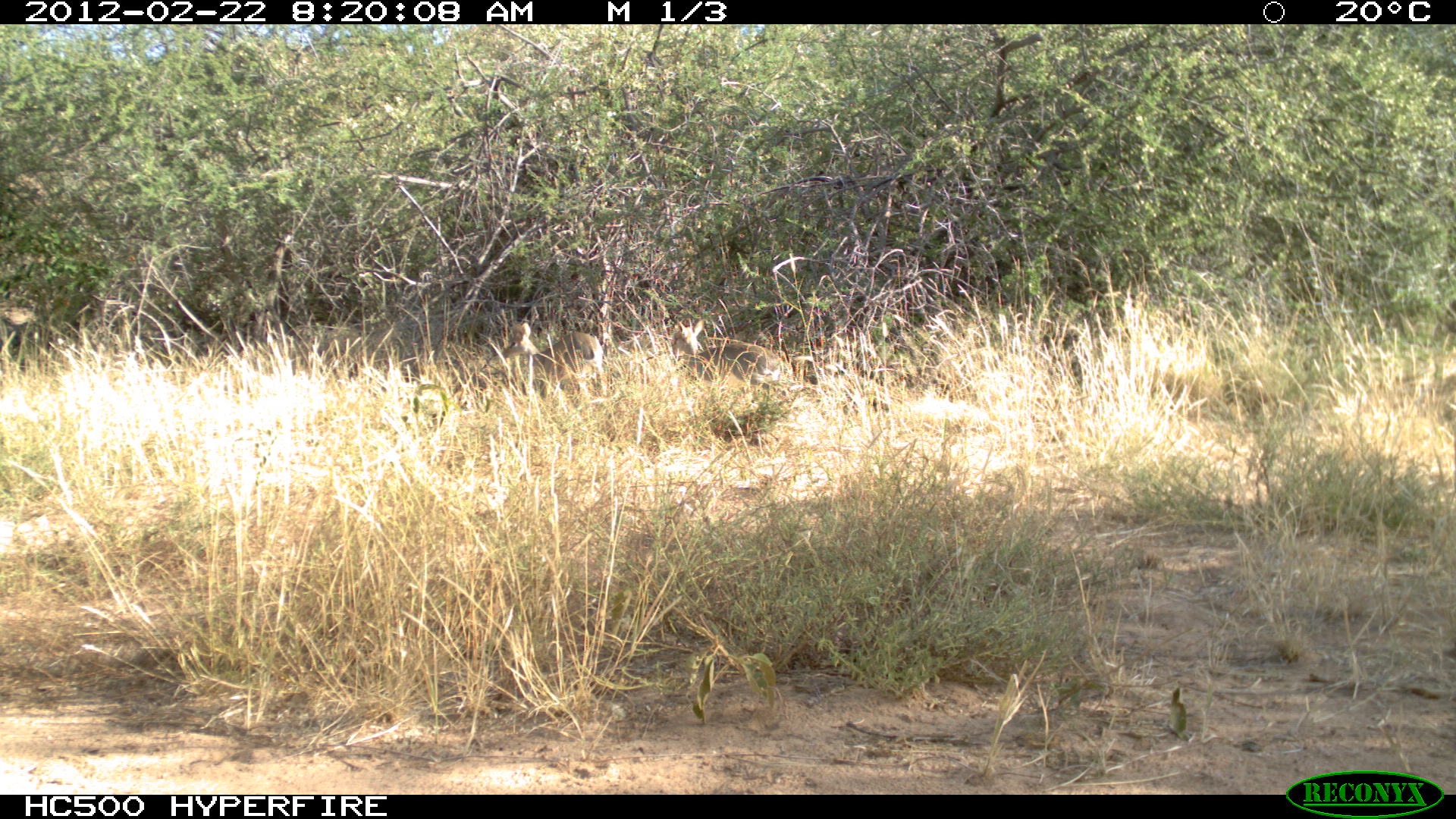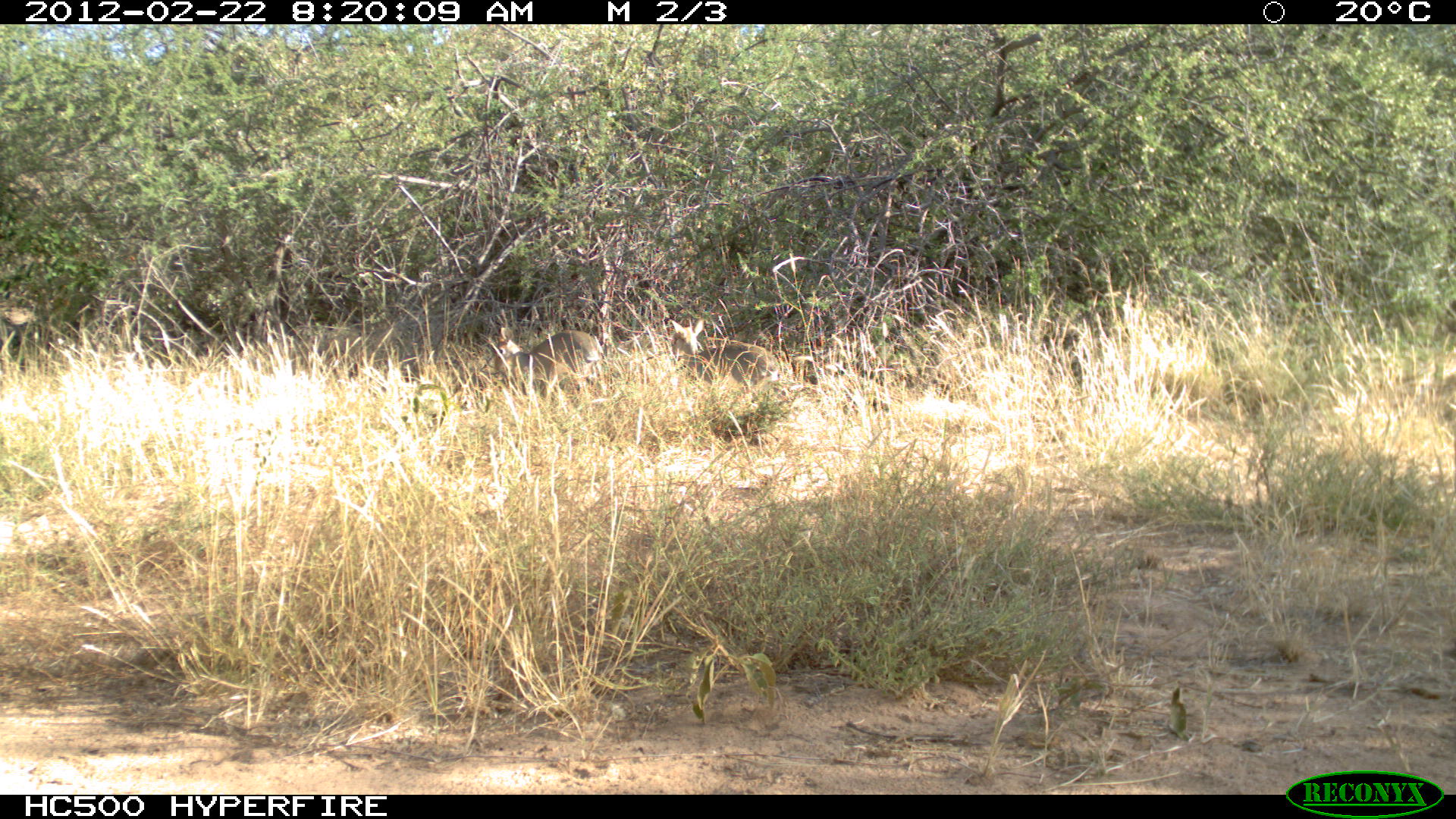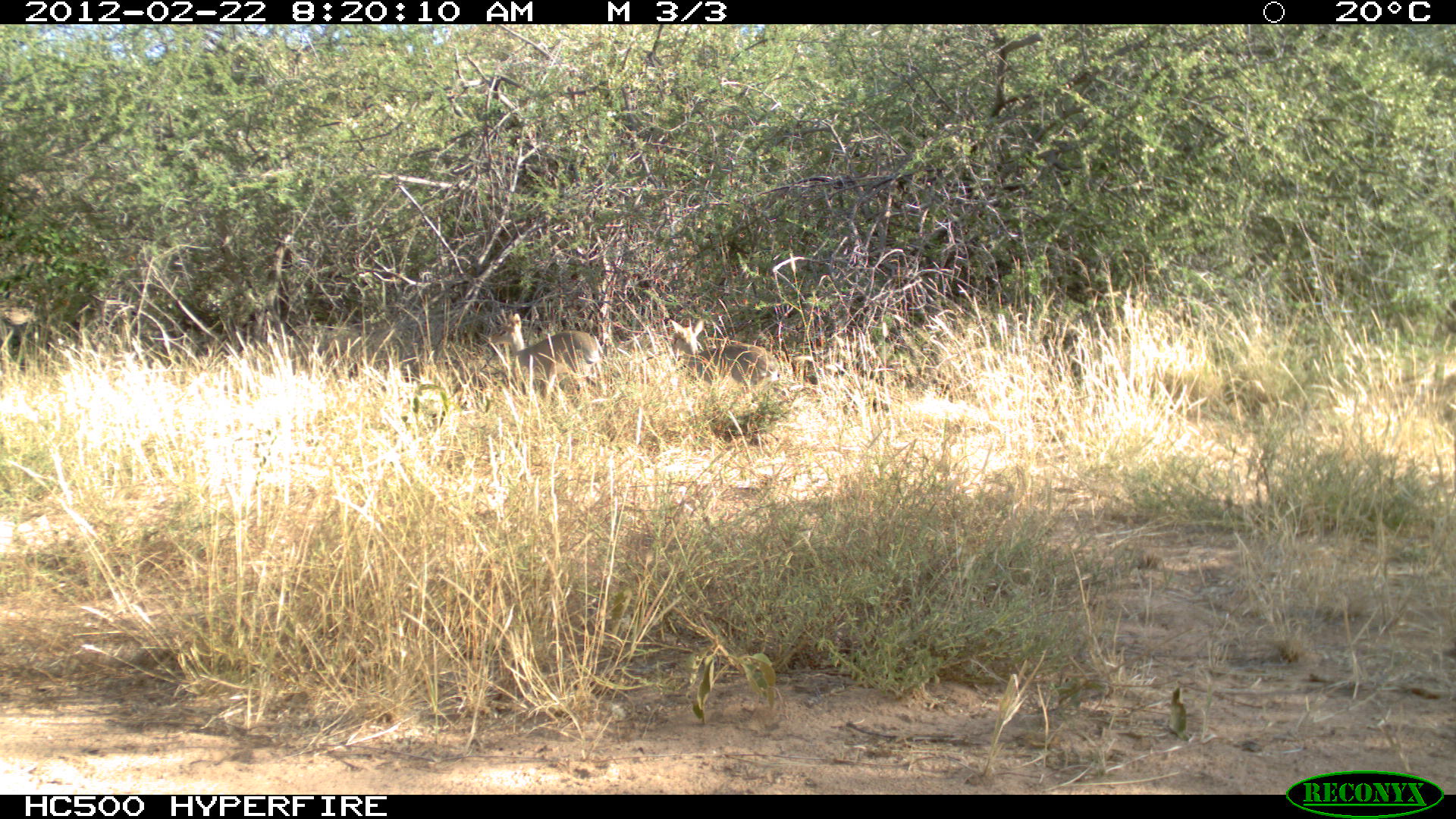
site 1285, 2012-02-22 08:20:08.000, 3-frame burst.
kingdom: Animalia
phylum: Chordata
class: Mammalia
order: Artiodactyla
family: Bovidae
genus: Madoqua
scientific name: Madoqua guentheri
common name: günther's dik-dik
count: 2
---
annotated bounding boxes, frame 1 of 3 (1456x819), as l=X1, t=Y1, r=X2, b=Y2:
madoqua guentheri: l=670, t=318, r=789, b=388; l=498, t=320, r=606, b=386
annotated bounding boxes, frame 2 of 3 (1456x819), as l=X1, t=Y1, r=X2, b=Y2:
madoqua guentheri: l=671, t=314, r=786, b=397; l=490, t=328, r=604, b=394